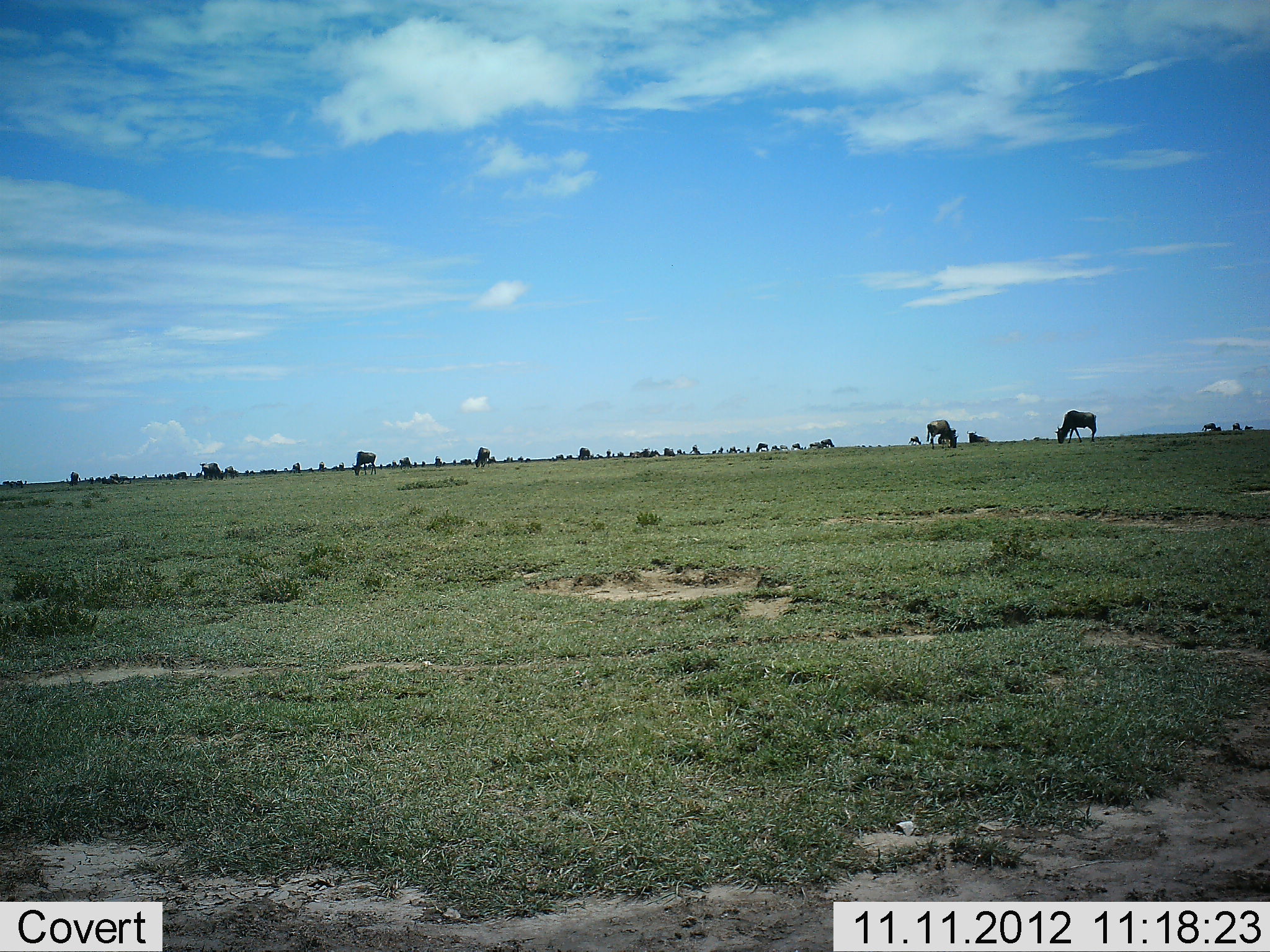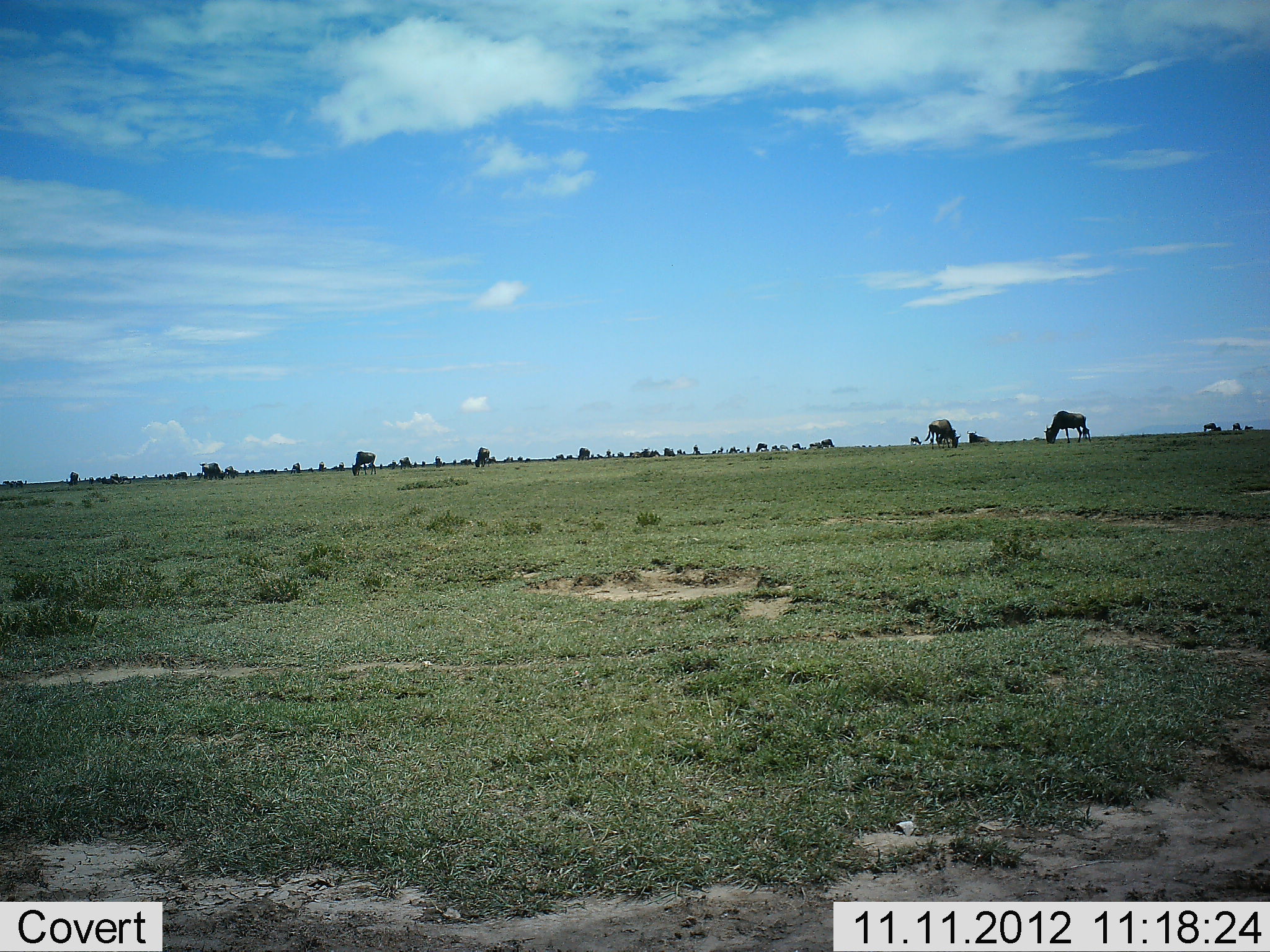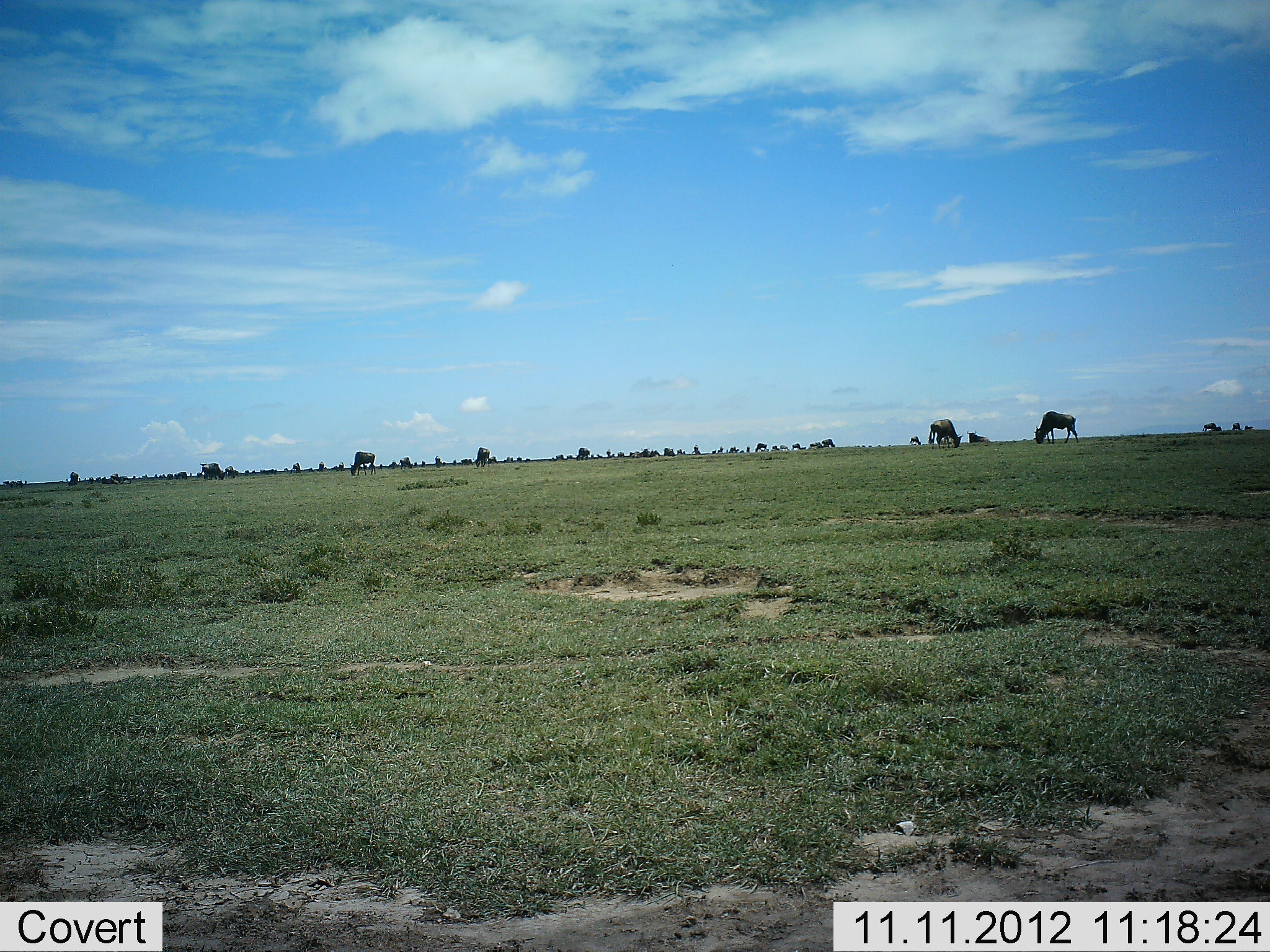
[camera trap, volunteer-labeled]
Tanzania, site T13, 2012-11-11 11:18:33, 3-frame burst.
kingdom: Animalia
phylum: Chordata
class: Mammalia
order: Artiodactyla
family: Bovidae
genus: Connochaetes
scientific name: Connochaetes taurinus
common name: blue wildebeest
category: wildebeest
Wildebeest (blue wildebeest) (Connochaetes taurinus), count 11-50. Behavior (volunteer vote fractions): standing 40%, resting 10%, moving 20%, interacting 10%. Young present (vote fraction): 0%. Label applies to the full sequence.